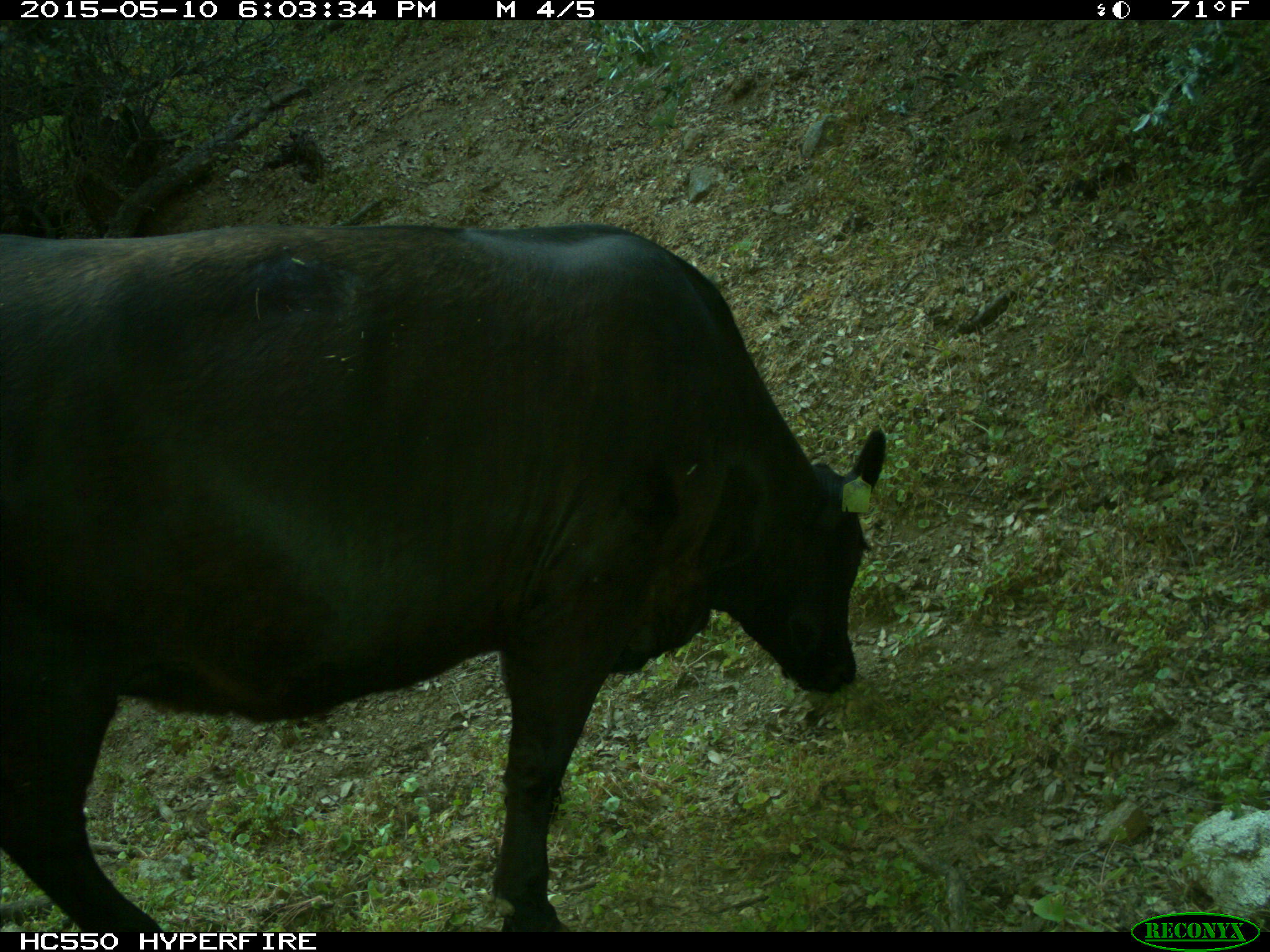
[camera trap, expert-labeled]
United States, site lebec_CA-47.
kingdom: Animalia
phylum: Chordata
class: Mammalia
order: Artiodactyla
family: Bovidae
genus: Bos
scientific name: Bos taurus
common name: domestic cow